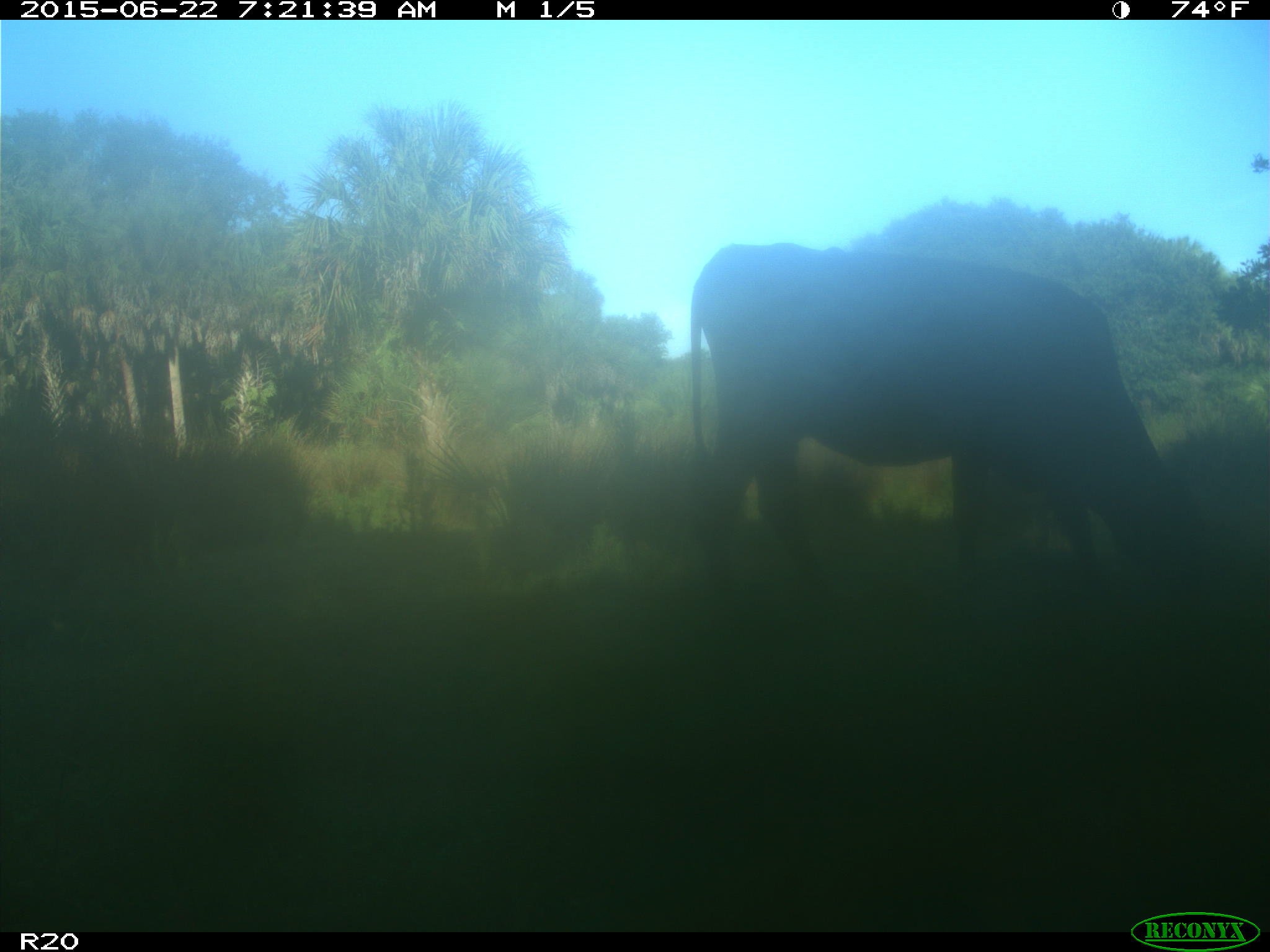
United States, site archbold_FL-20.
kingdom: Animalia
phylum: Chordata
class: Mammalia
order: Artiodactyla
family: Bovidae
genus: Bos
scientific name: Bos taurus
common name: domestic cow